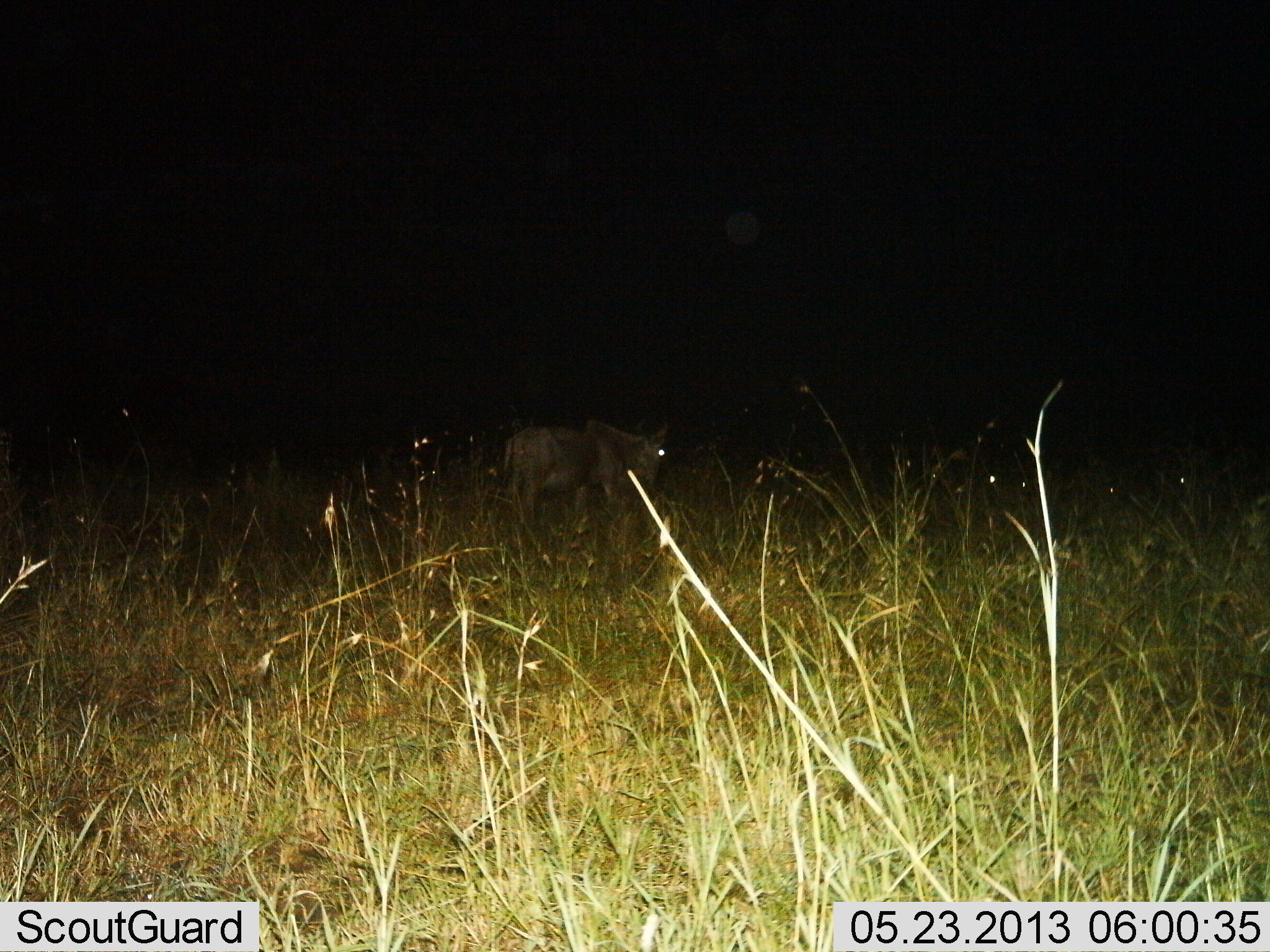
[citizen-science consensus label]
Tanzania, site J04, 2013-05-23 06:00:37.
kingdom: Animalia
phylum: Chordata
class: Mammalia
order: Artiodactyla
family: Bovidae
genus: Connochaetes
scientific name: Connochaetes taurinus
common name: blue wildebeest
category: wildebeest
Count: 1.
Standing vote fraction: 94%.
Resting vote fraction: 17%.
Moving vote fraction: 6%.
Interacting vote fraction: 0%.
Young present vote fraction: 6%.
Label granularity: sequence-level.